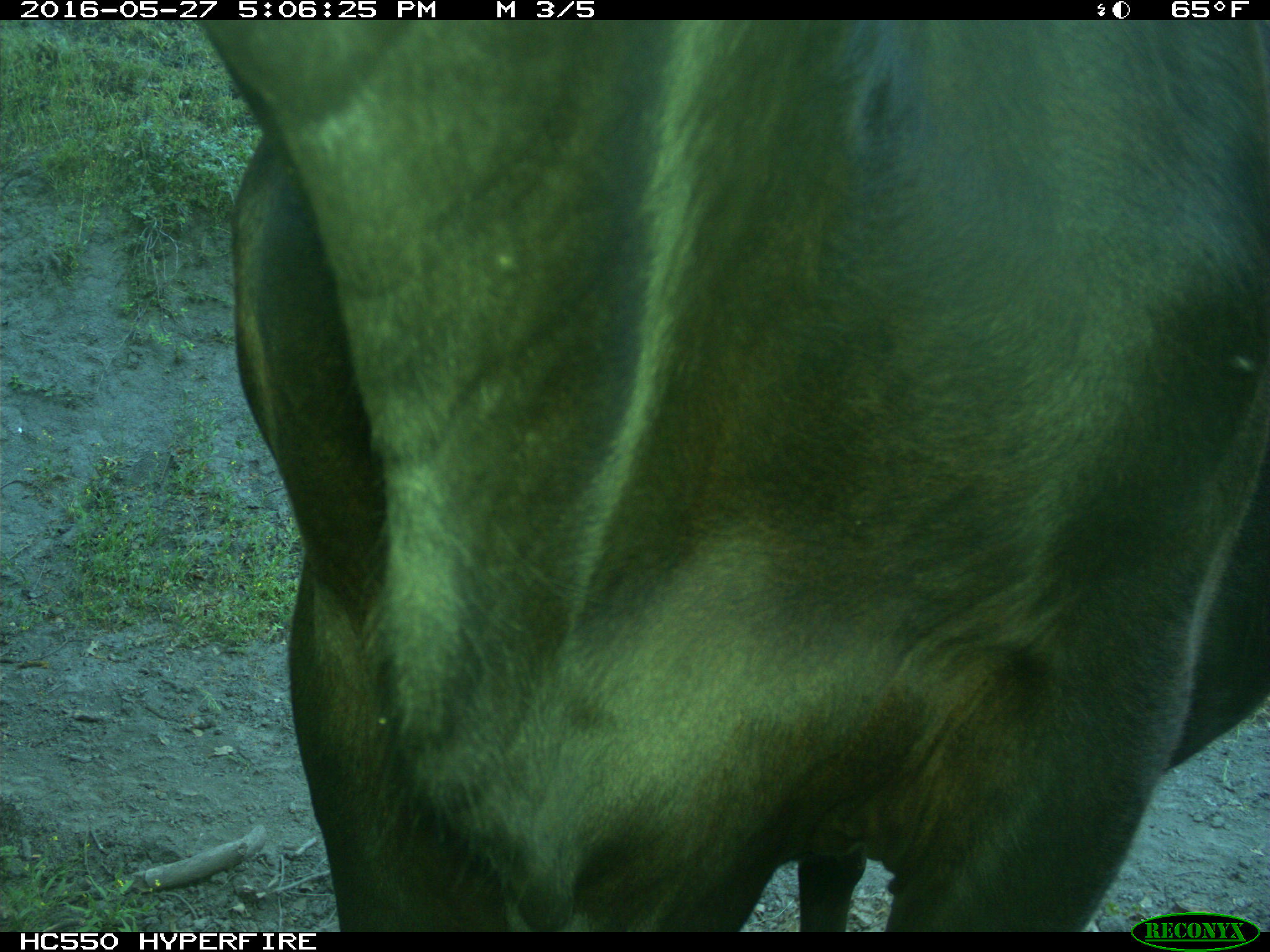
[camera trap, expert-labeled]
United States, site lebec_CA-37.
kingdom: Animalia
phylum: Chordata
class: Mammalia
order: Artiodactyla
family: Bovidae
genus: Bos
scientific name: Bos taurus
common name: domestic cow